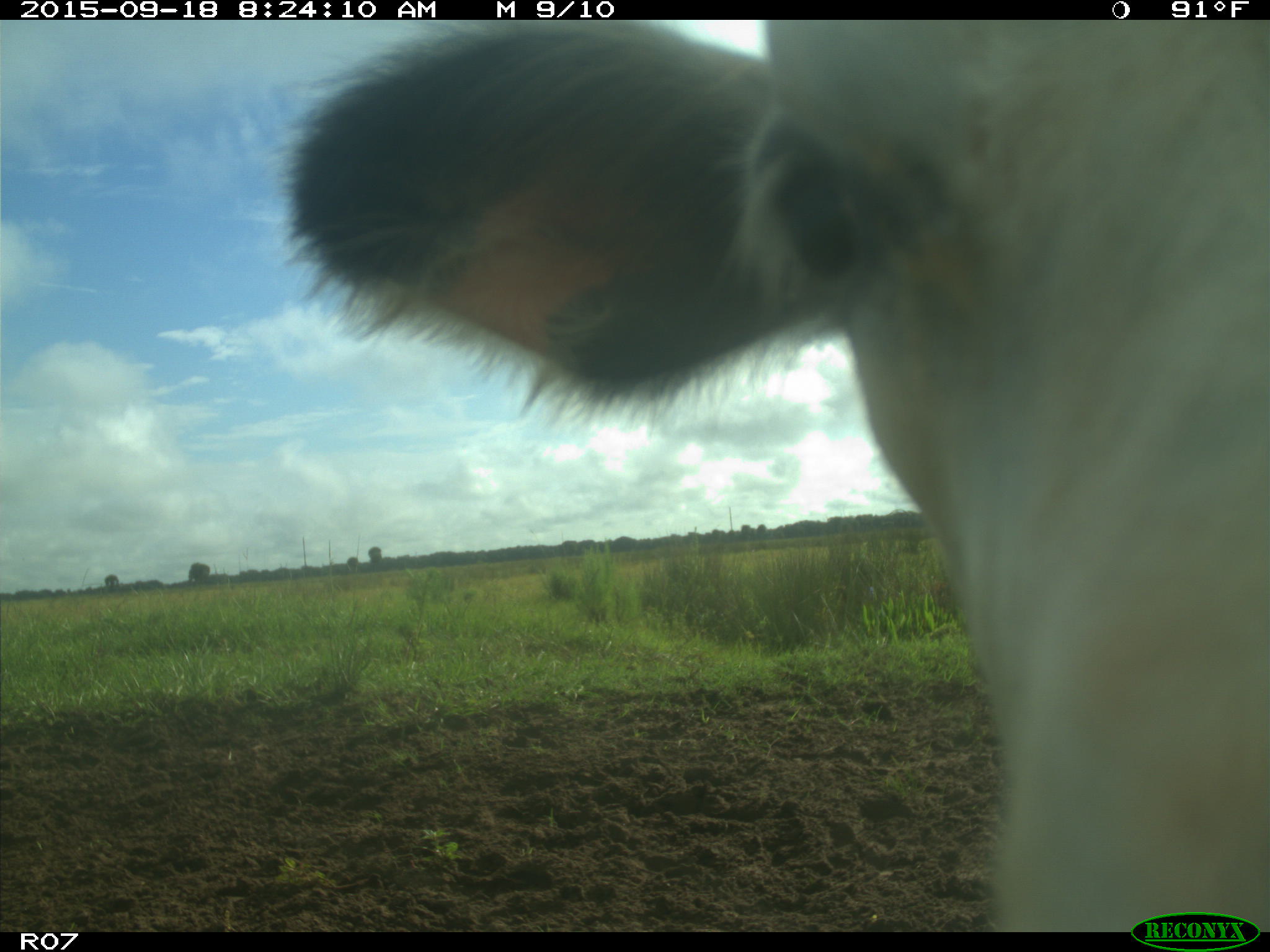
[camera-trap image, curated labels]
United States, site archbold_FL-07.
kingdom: Animalia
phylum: Chordata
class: Mammalia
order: Artiodactyla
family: Bovidae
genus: Bos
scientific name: Bos taurus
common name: domestic cow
Bos taurus (domestic cow).